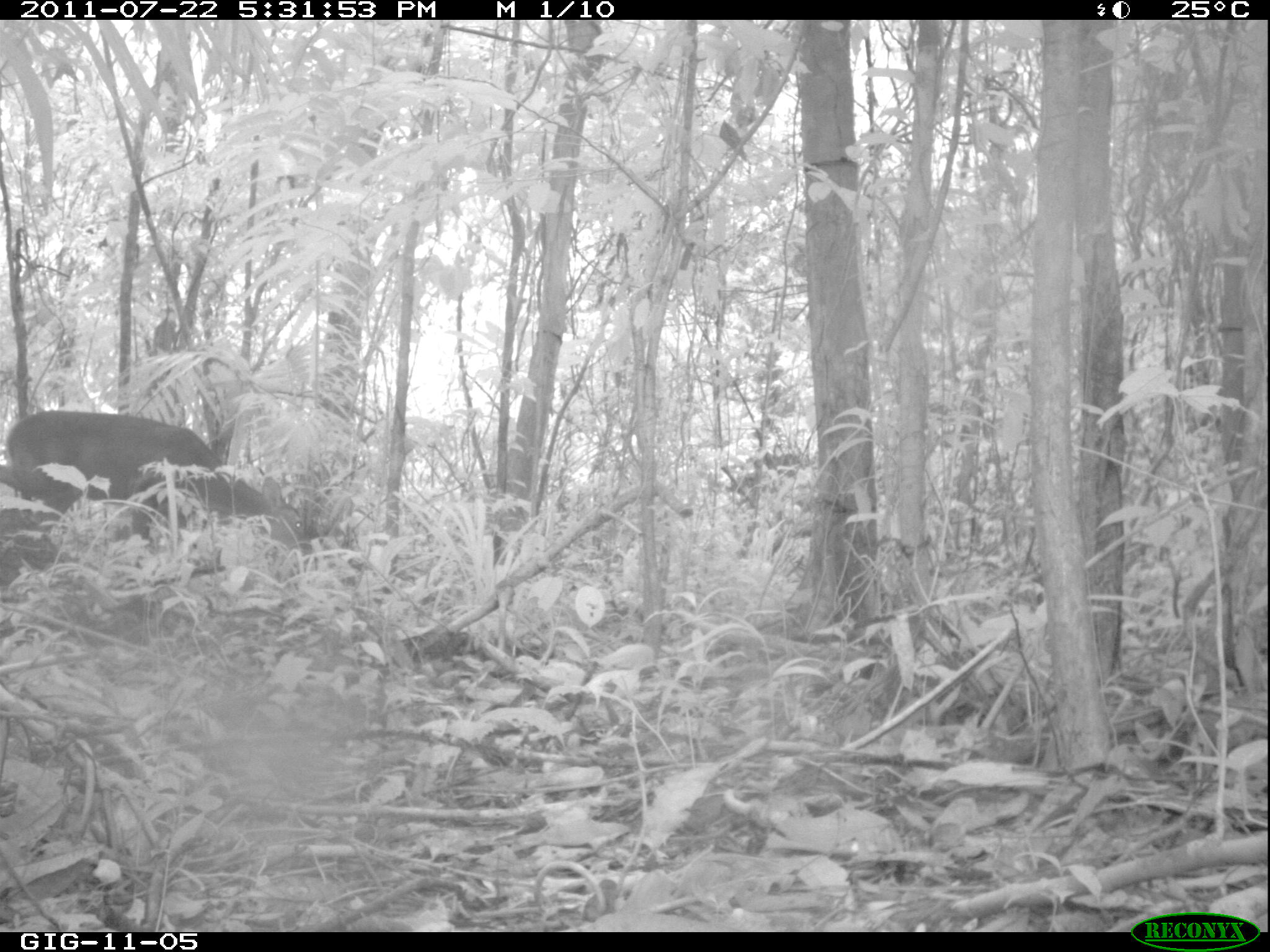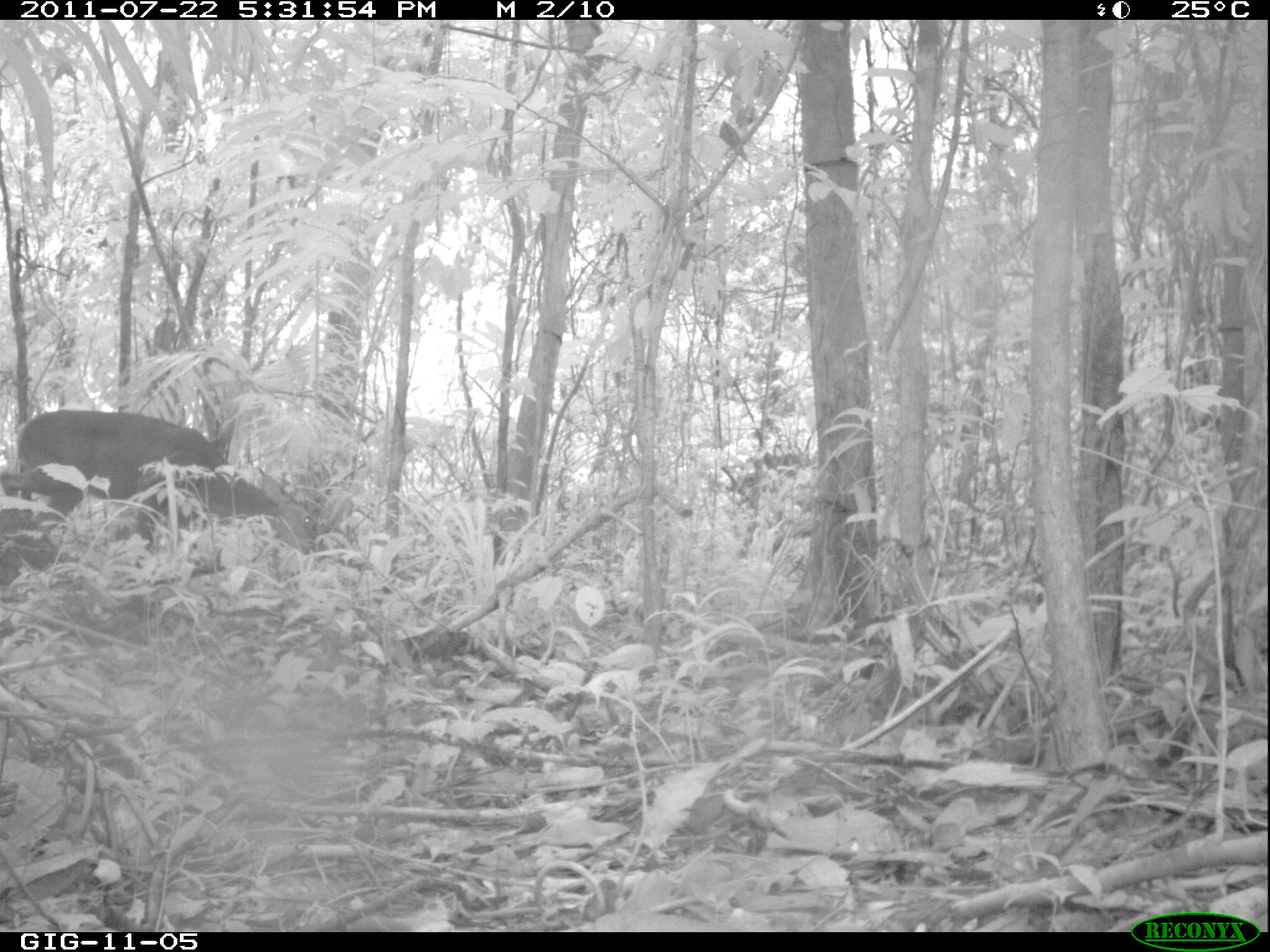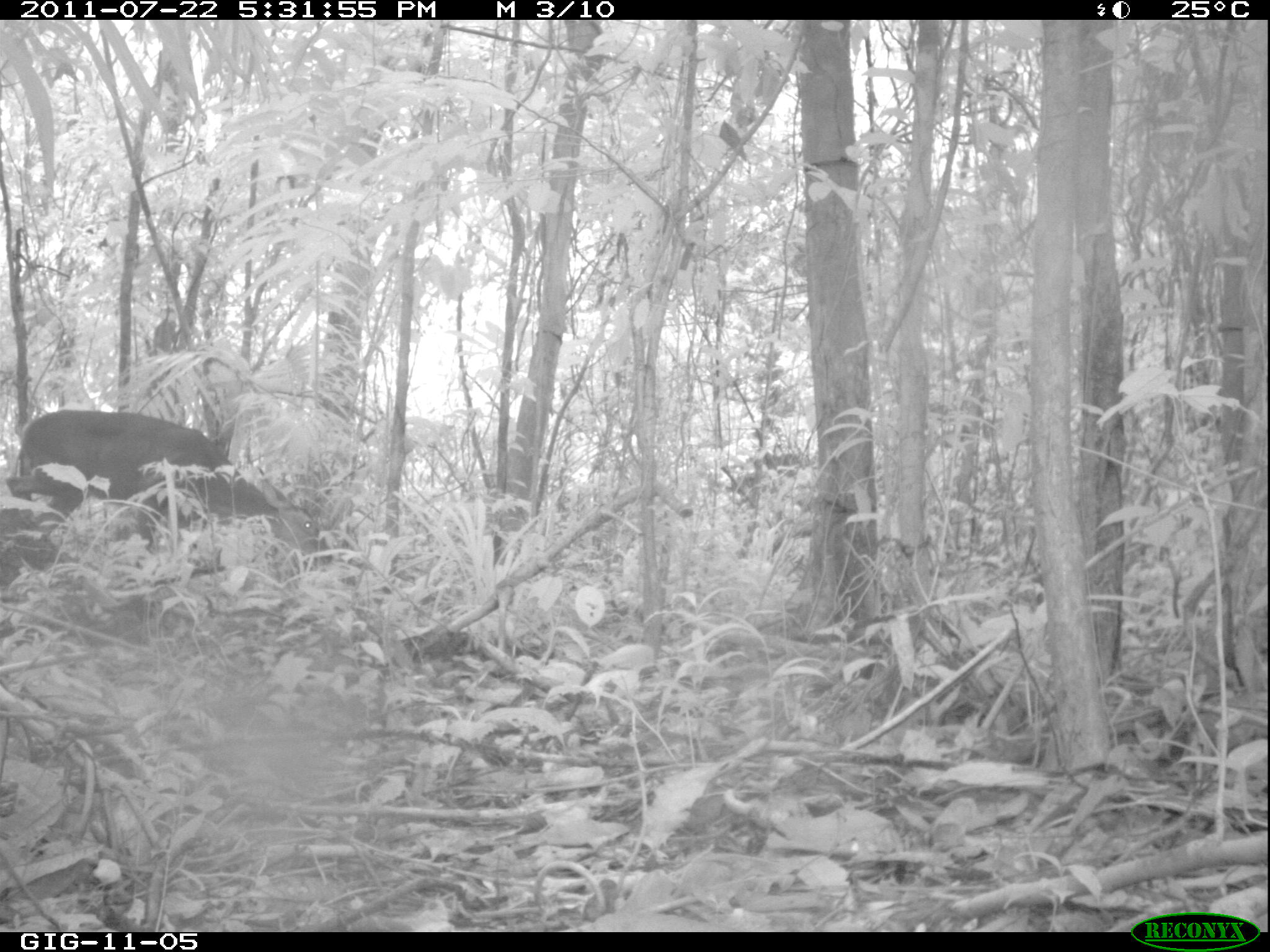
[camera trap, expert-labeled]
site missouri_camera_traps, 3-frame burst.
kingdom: Animalia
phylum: Chordata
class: Mammalia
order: Artiodactyla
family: Cervidae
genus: Odocoileus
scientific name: Odocoileus virginianus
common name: white-tailed deer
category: white tailed deer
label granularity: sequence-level